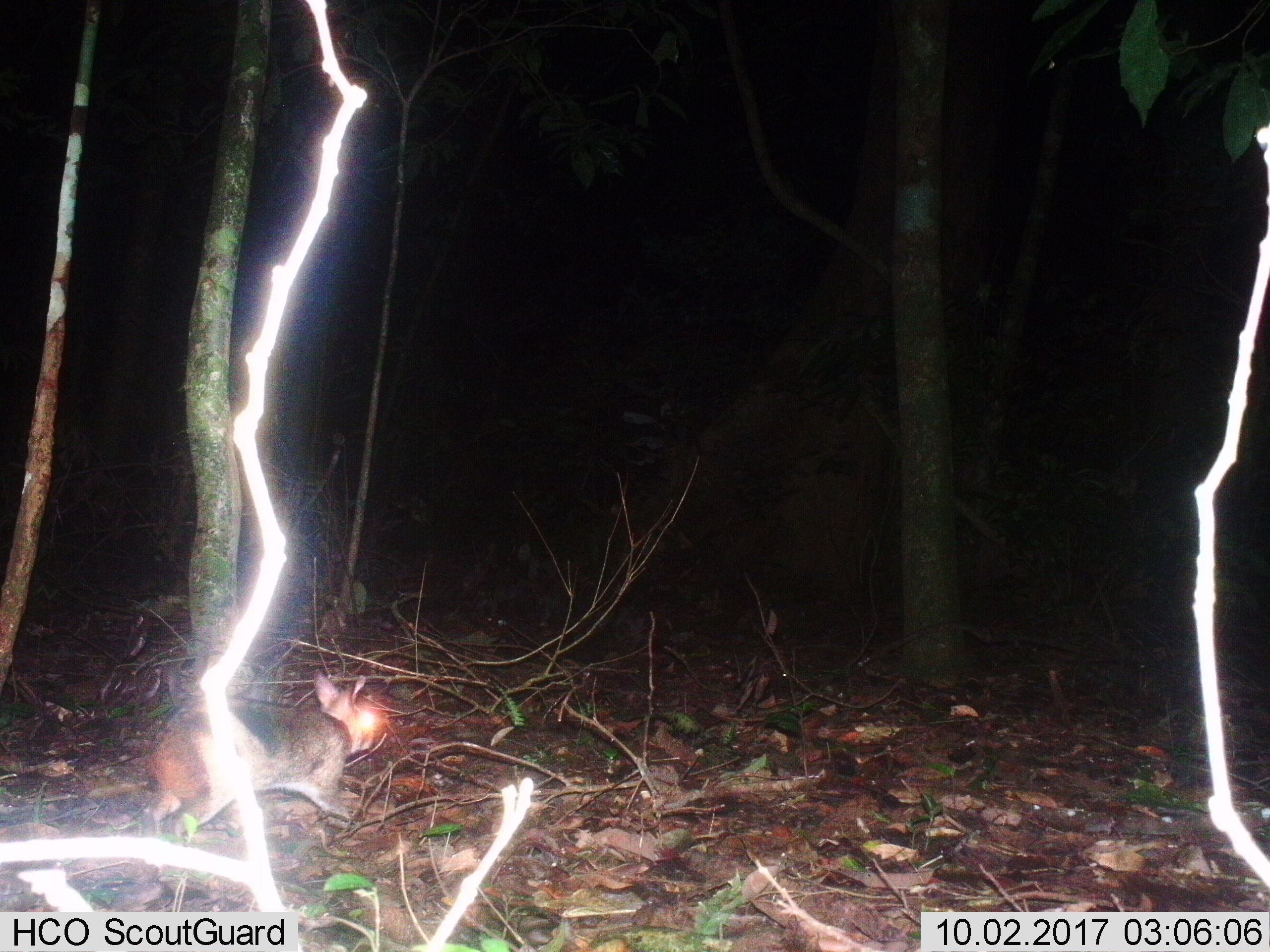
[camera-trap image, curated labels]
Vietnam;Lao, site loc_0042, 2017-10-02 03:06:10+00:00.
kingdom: Animalia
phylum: Chordata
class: Mammalia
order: Lagomorpha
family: Leporidae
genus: Nesolagus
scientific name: Nesolagus timminsi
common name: annamite striped rabbit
Annamite striped rabbit (Nesolagus timminsi). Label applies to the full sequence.